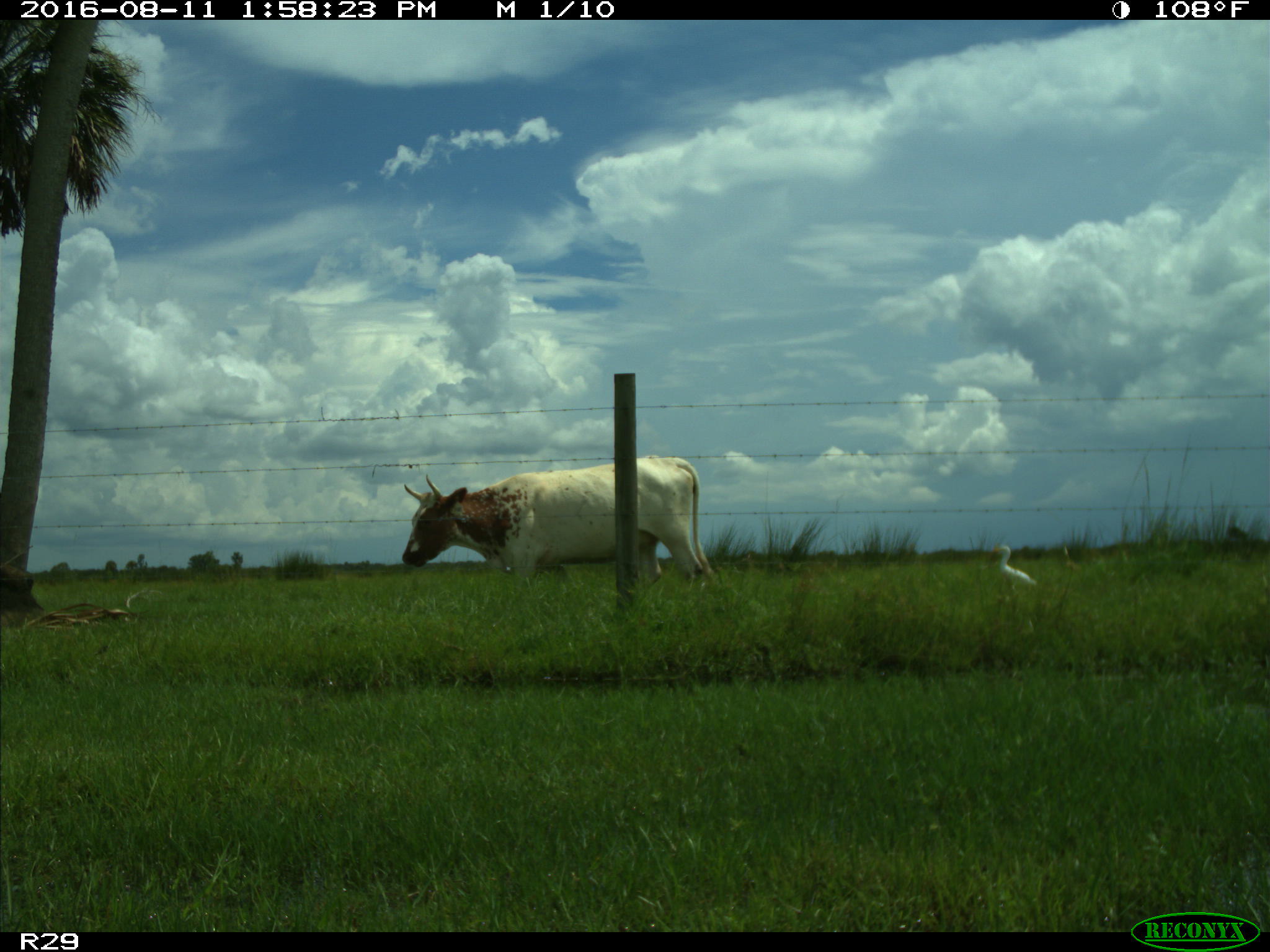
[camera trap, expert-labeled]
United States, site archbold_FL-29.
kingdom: Animalia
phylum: Chordata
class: Mammalia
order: Artiodactyla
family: Bovidae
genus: Bos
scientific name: Bos taurus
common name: domestic cow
Bos taurus (domestic cow).